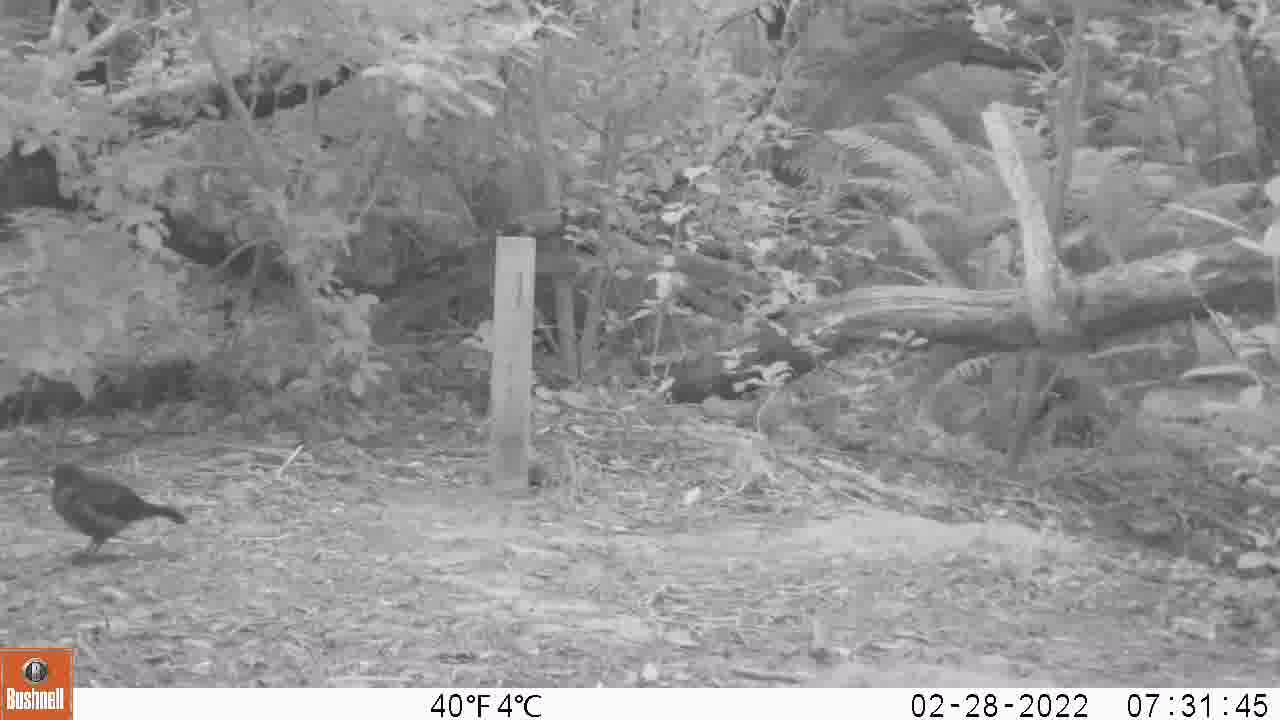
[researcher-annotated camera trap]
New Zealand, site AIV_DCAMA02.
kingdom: Animalia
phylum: Chordata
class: Aves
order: Passeriformes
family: Turdidae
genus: Turdus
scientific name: Turdus merula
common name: eurasian blackbird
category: blackbird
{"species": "blackbird (eurasian blackbird) (Turdus merula)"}